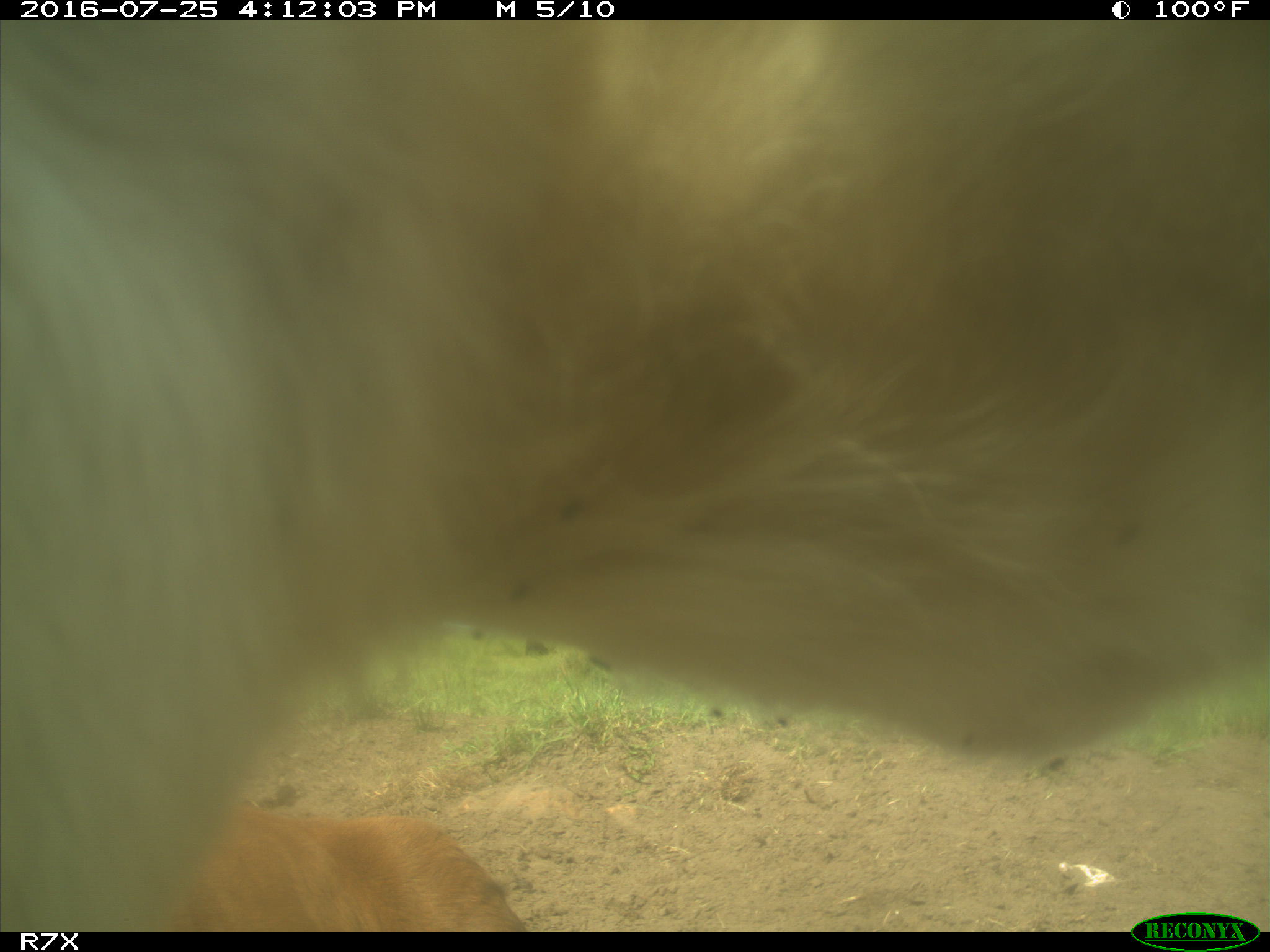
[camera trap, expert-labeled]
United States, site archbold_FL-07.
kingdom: Animalia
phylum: Chordata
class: Mammalia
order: Artiodactyla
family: Bovidae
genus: Bos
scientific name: Bos taurus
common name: domestic cow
Bos taurus (domestic cow).